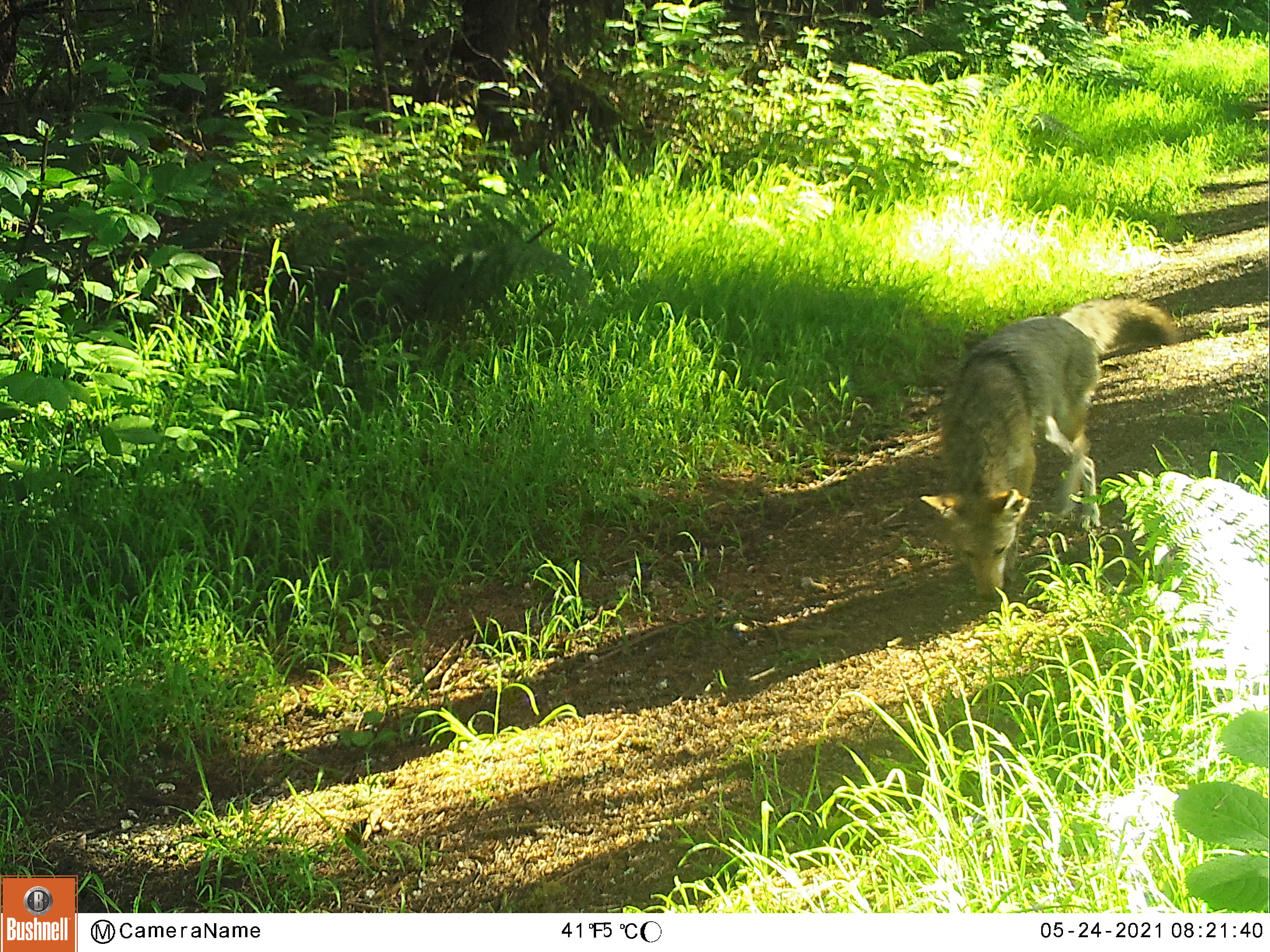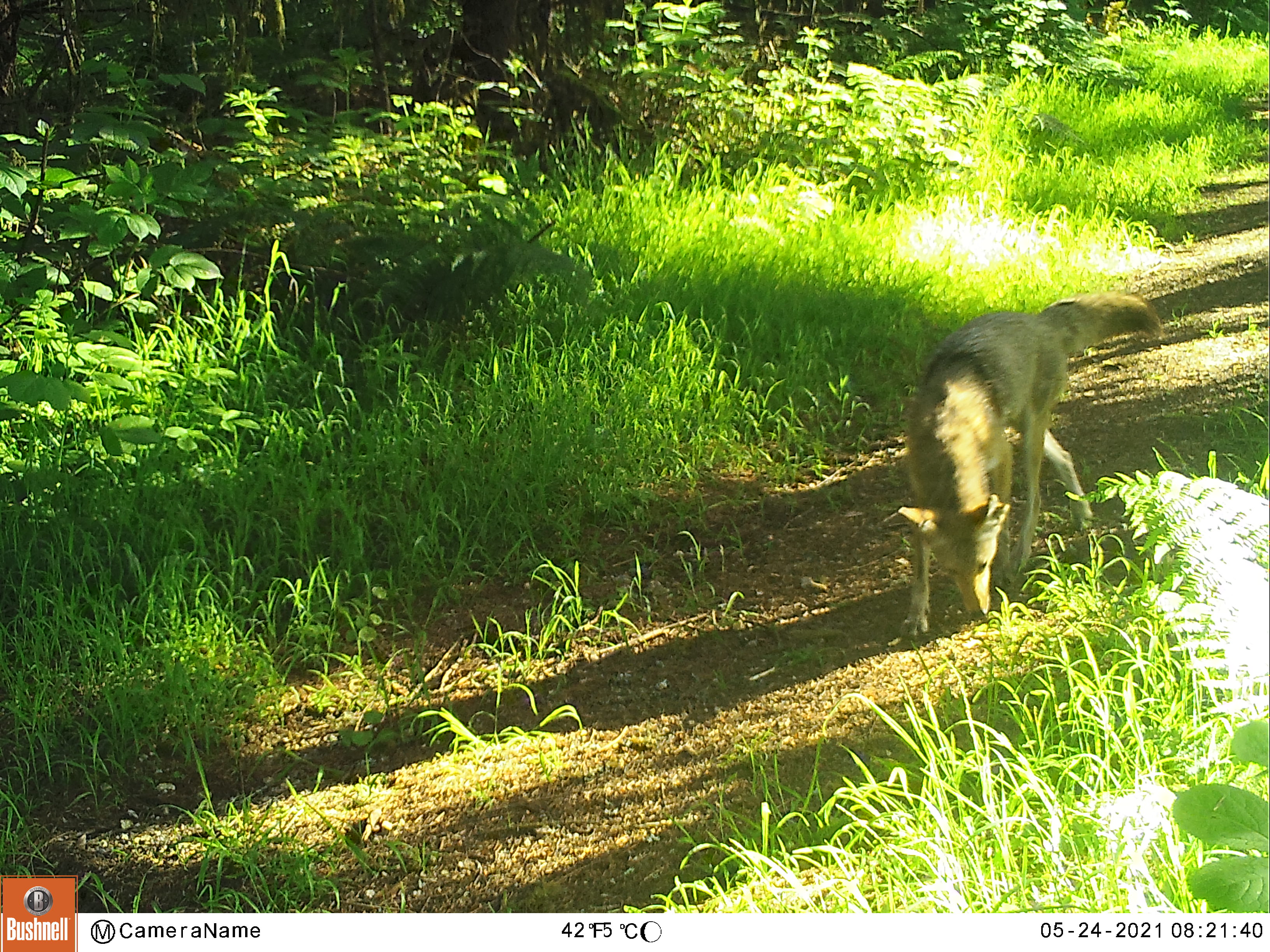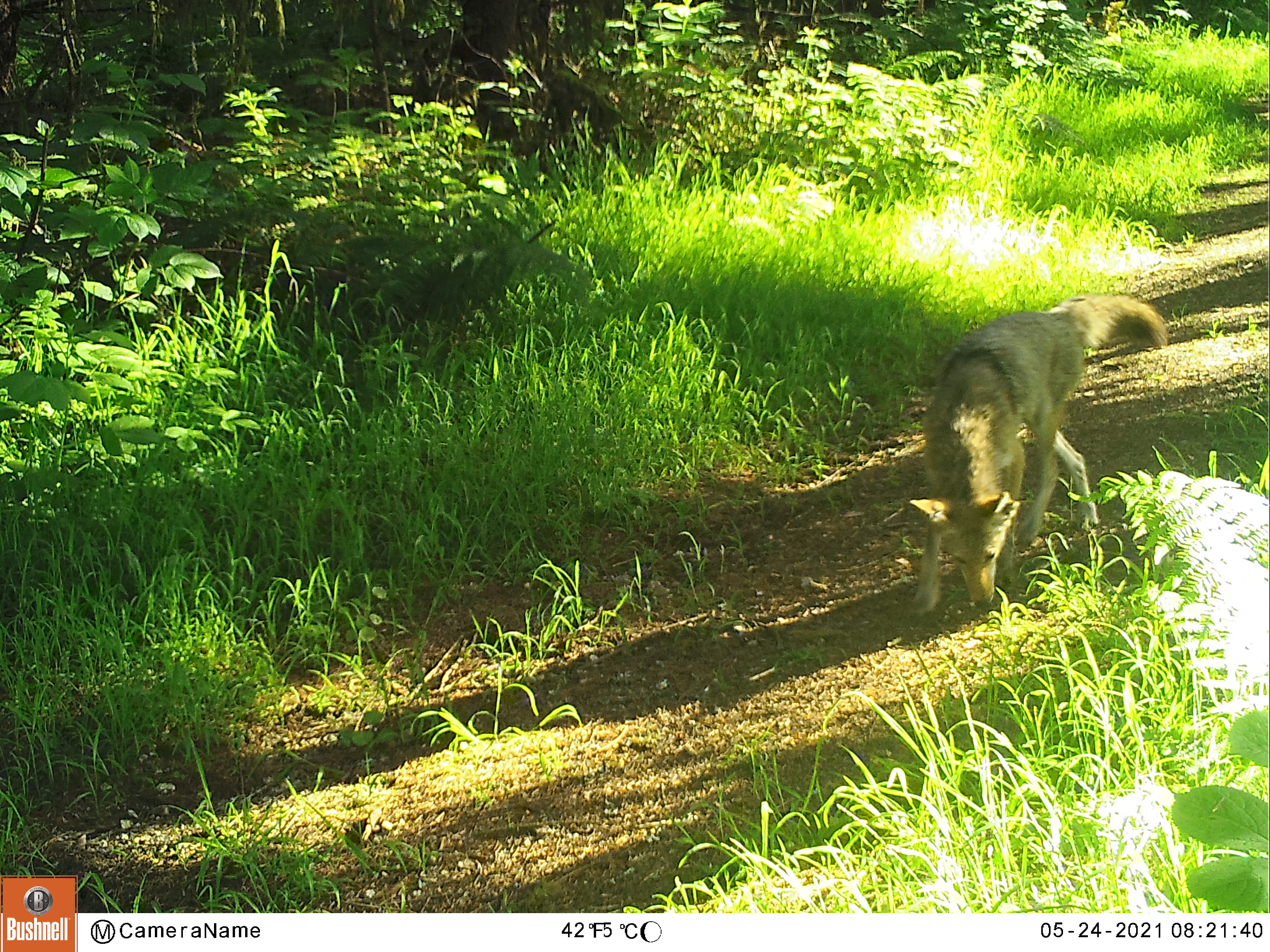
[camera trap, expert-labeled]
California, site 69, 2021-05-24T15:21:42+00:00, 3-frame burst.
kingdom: Animalia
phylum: Chordata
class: Mammalia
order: Carnivora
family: Canidae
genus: Canis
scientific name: Canis latrans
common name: coyote